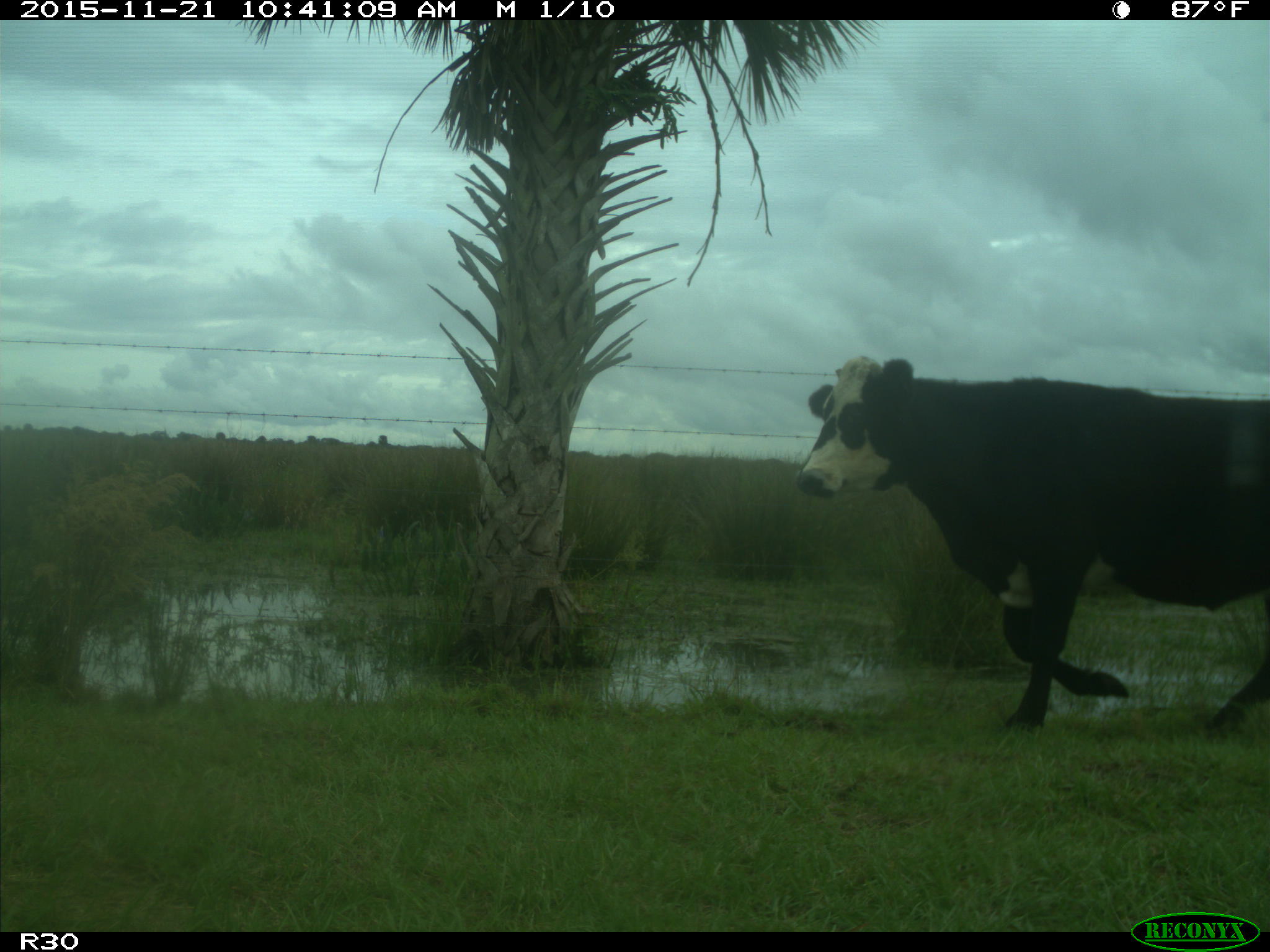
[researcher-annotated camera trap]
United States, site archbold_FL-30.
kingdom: Animalia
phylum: Chordata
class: Mammalia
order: Artiodactyla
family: Bovidae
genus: Bos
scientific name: Bos taurus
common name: domestic cow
Bos taurus (domestic cow).